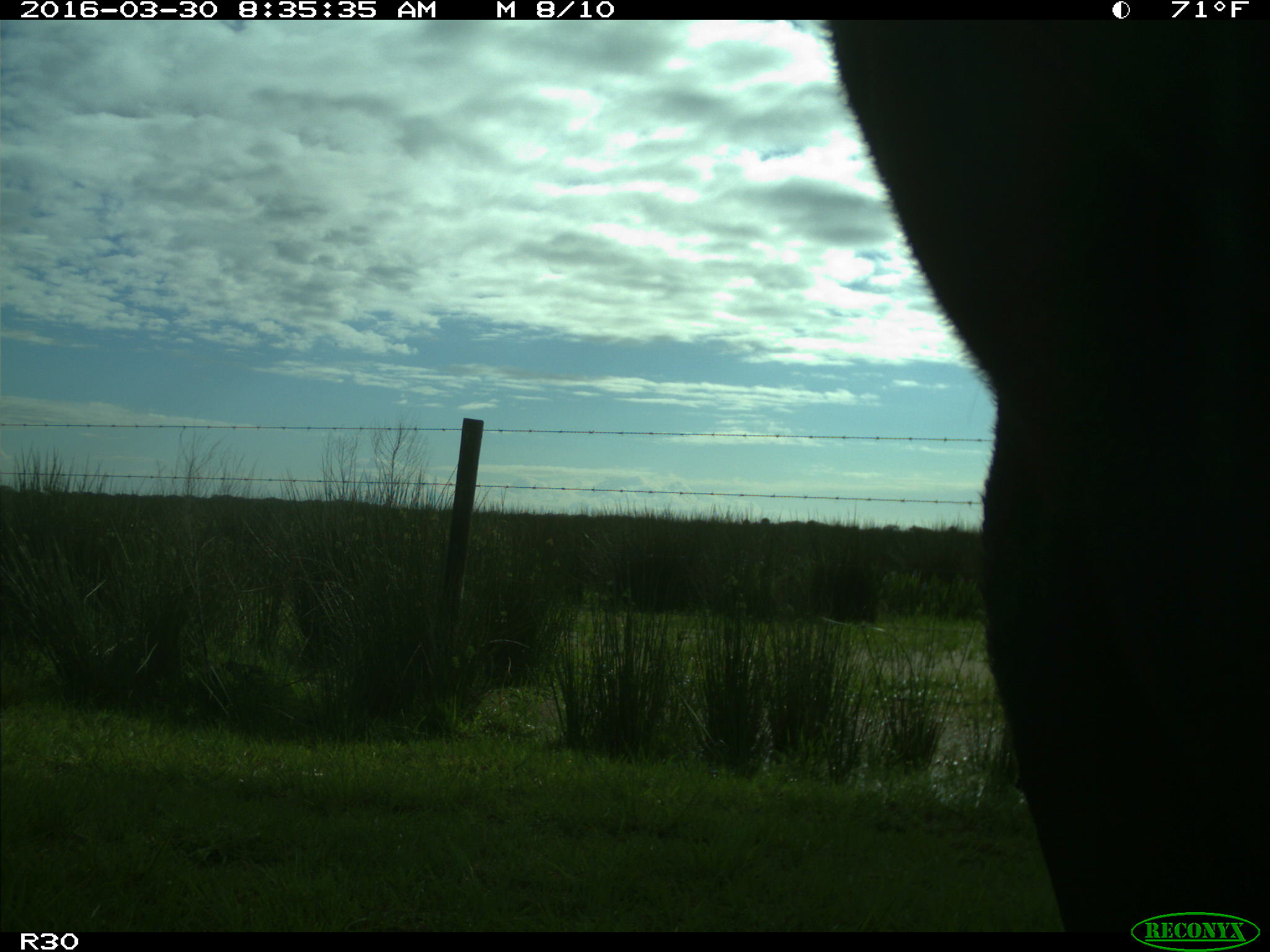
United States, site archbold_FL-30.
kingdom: Animalia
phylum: Chordata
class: Mammalia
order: Artiodactyla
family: Bovidae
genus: Bos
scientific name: Bos taurus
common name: domestic cow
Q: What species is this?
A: Bos taurus (domestic cow).